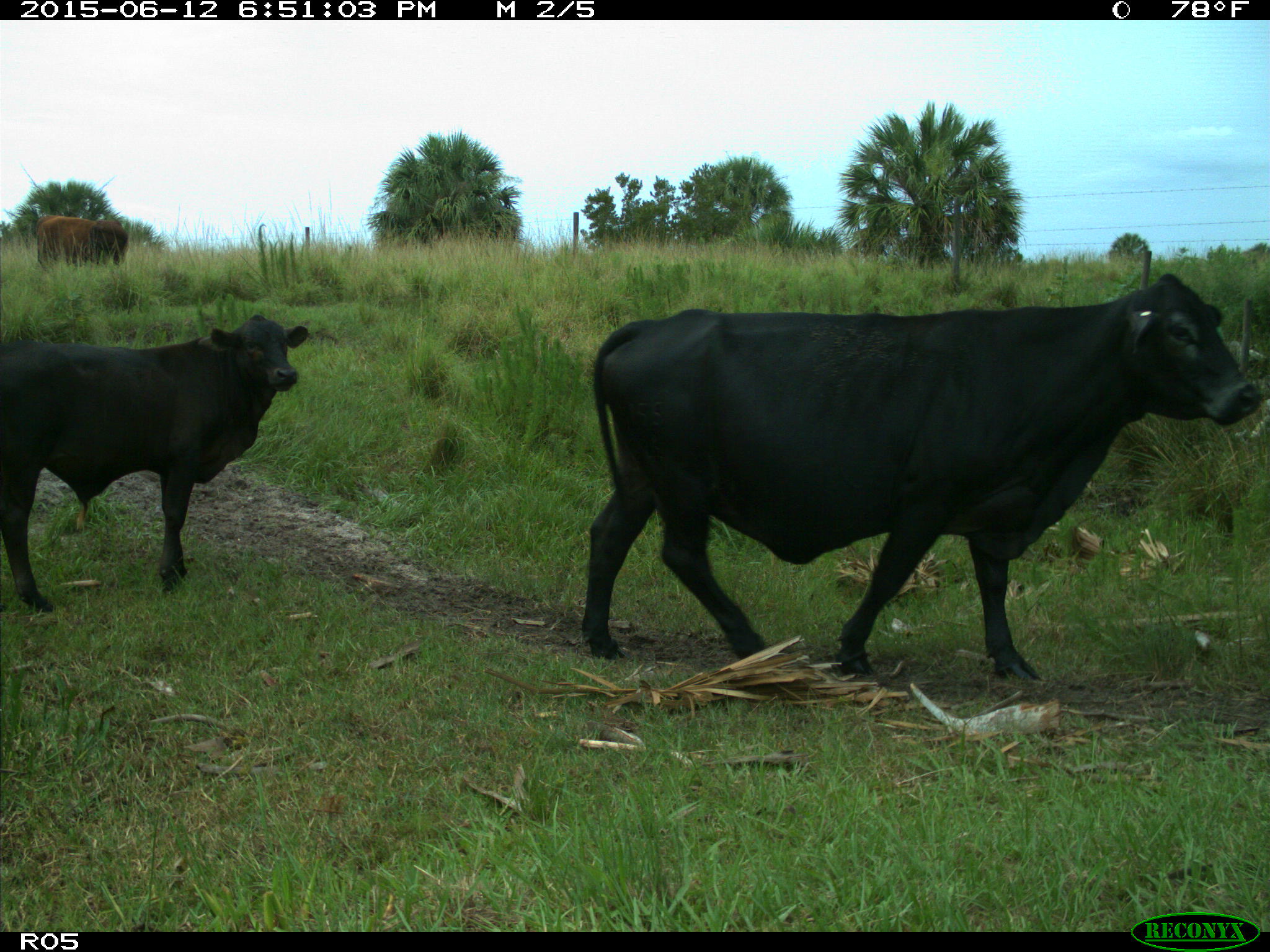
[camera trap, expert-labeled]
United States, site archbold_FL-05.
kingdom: Animalia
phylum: Chordata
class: Mammalia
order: Artiodactyla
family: Bovidae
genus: Bos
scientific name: Bos taurus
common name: domestic cow